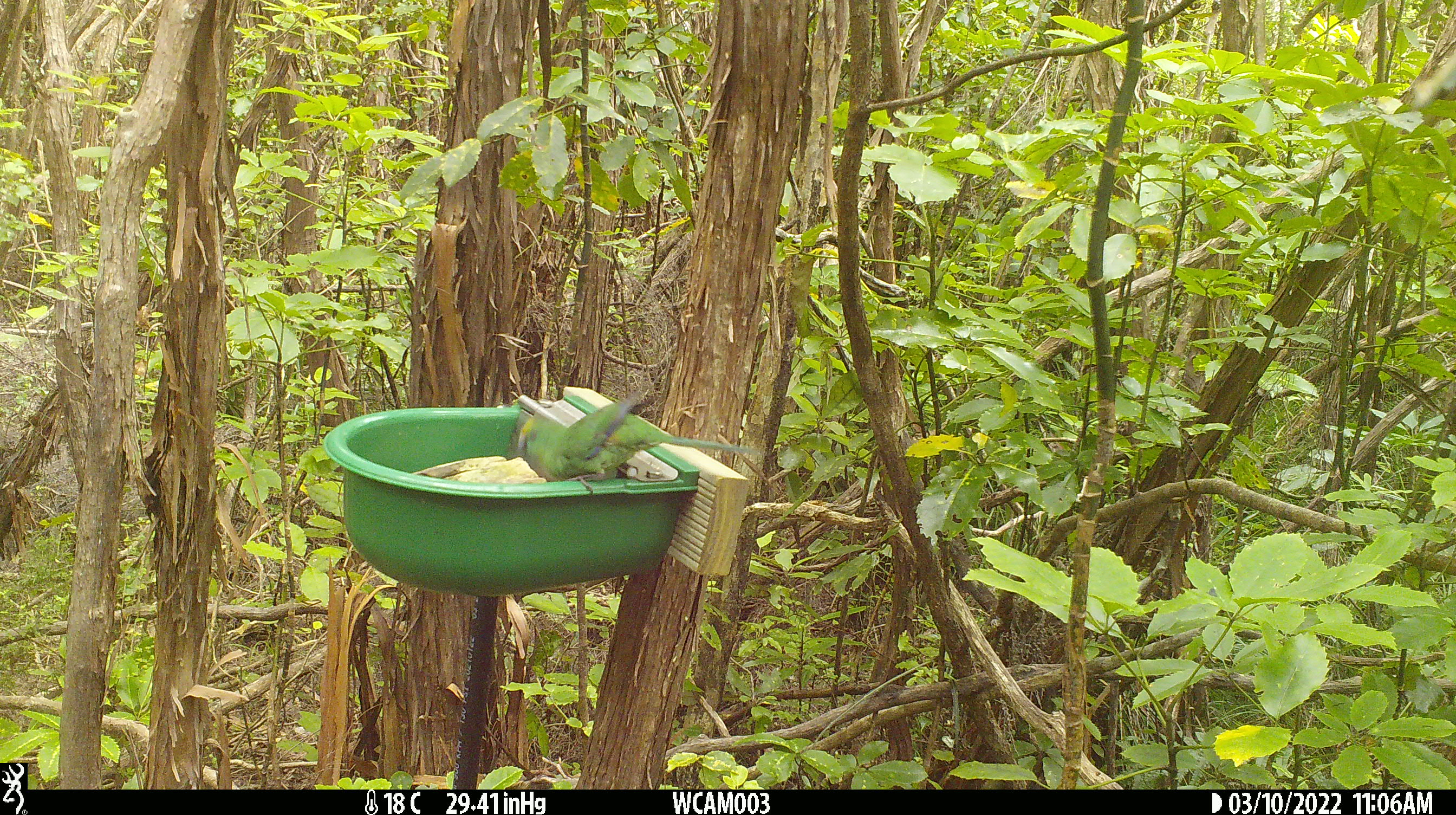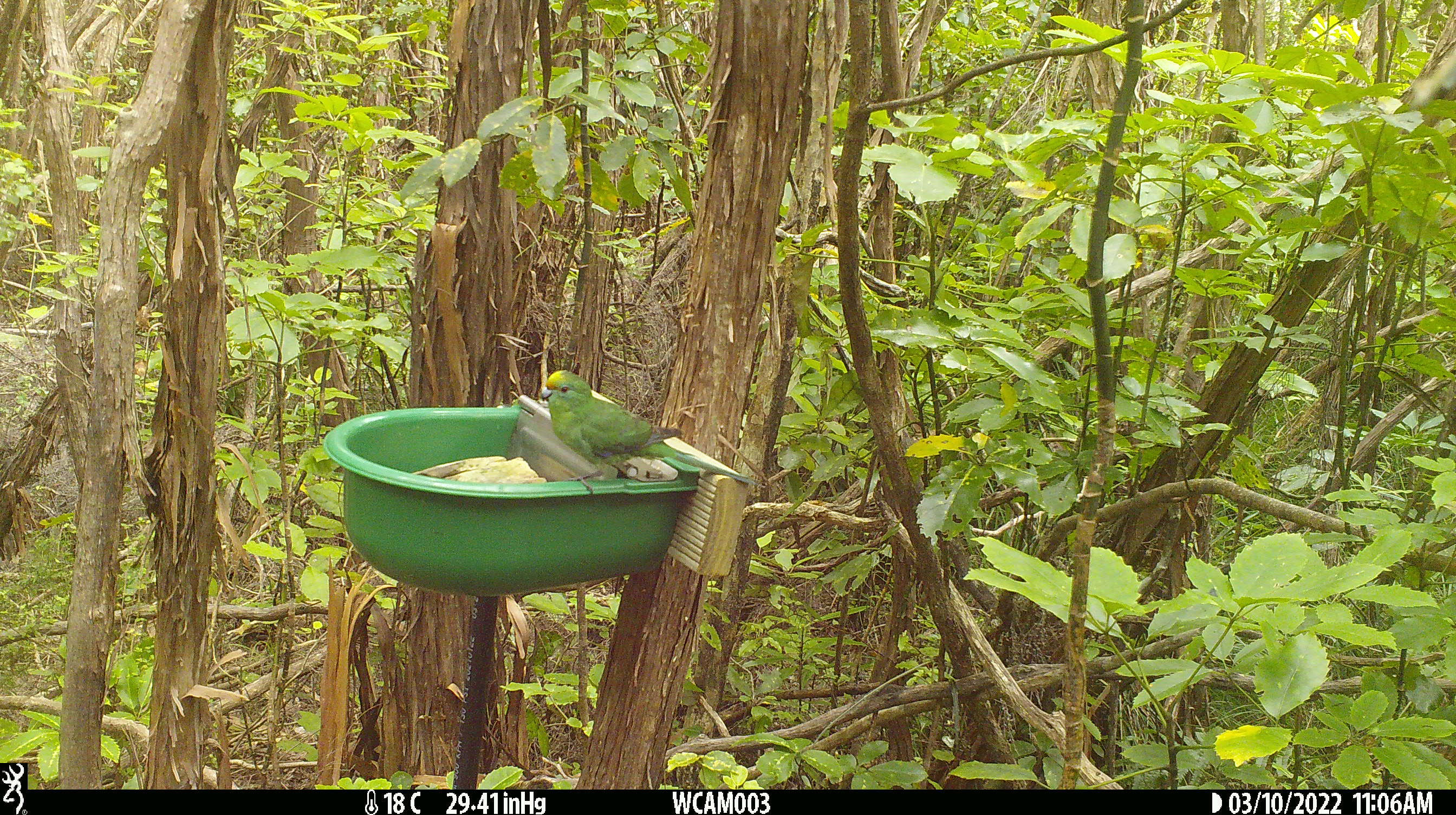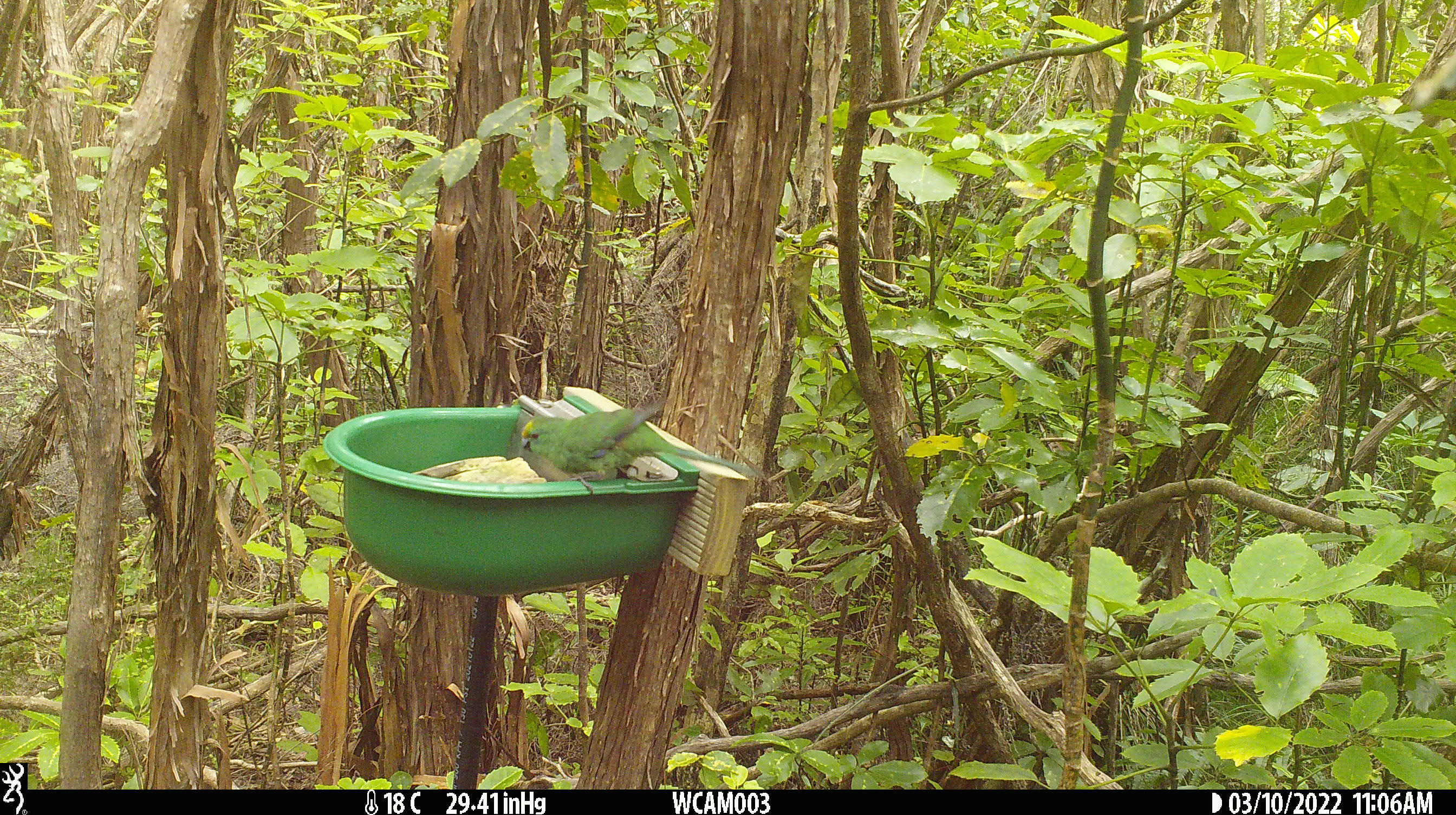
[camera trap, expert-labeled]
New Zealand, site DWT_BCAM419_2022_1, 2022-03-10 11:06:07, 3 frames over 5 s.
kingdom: Animalia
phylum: Chordata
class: Aves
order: Psittaciformes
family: Psittaculidae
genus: Cyanoramphus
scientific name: Cyanoramphus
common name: parakeet